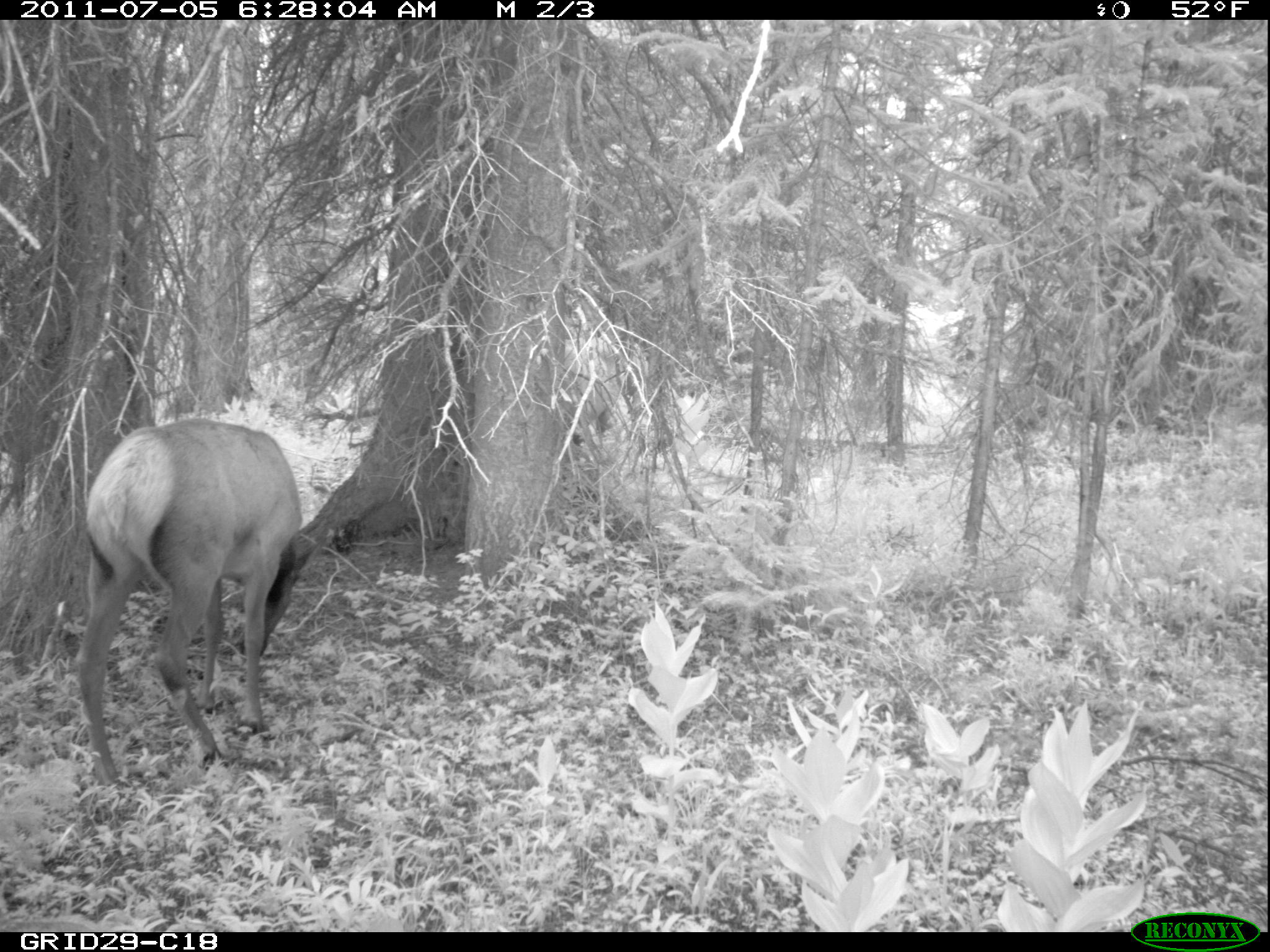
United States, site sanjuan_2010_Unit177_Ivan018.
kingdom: Animalia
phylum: Chordata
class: Mammalia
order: Artiodactyla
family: Cervidae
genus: Cervus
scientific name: Cervus elaphus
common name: red deer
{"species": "Cervus elaphus (red deer)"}